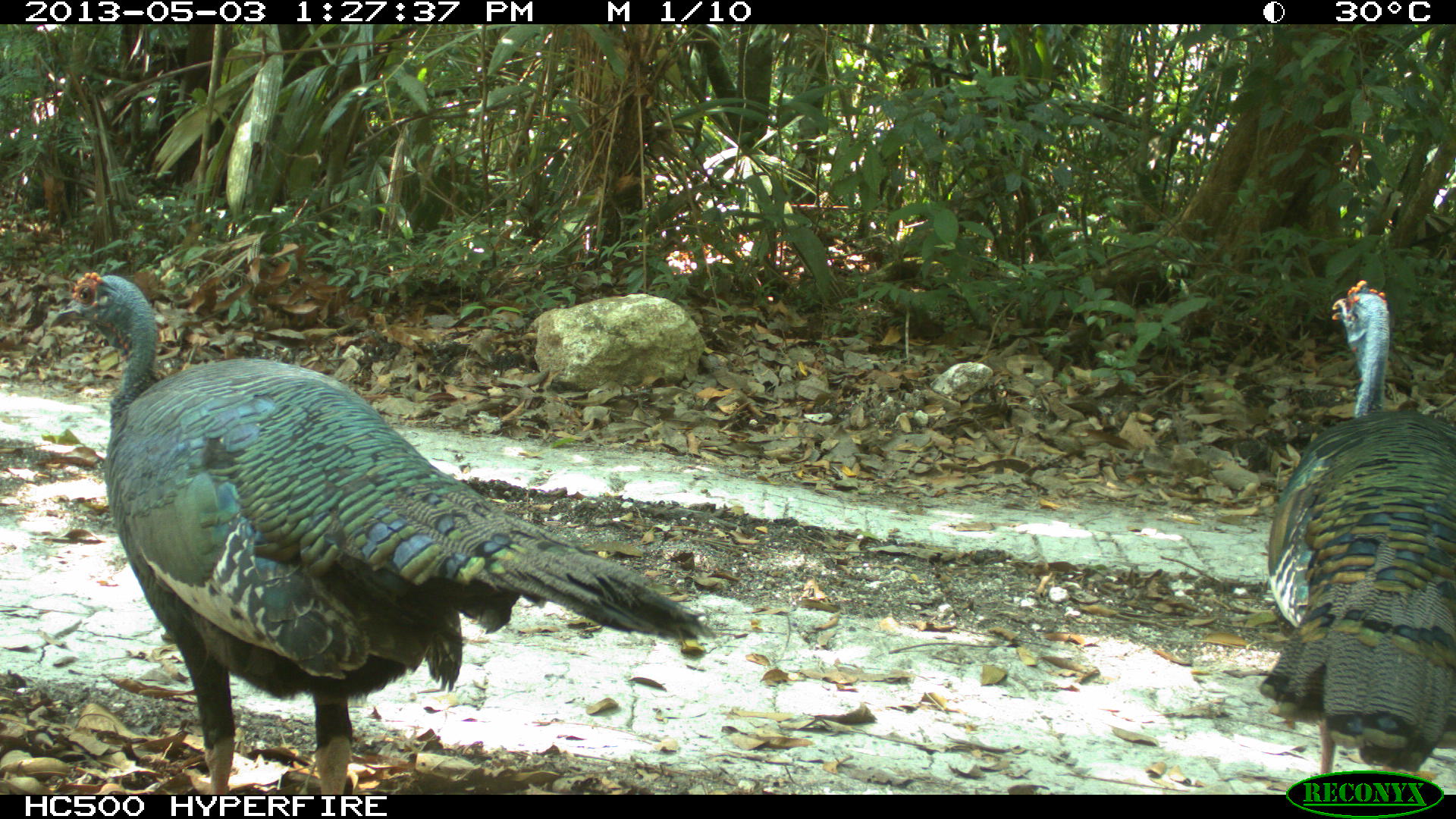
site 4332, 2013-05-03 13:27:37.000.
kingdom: Animalia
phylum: Chordata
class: Aves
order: Galliformes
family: Phasianidae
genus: Meleagris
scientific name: Meleagris ocellata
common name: ocellated turkey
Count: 2.